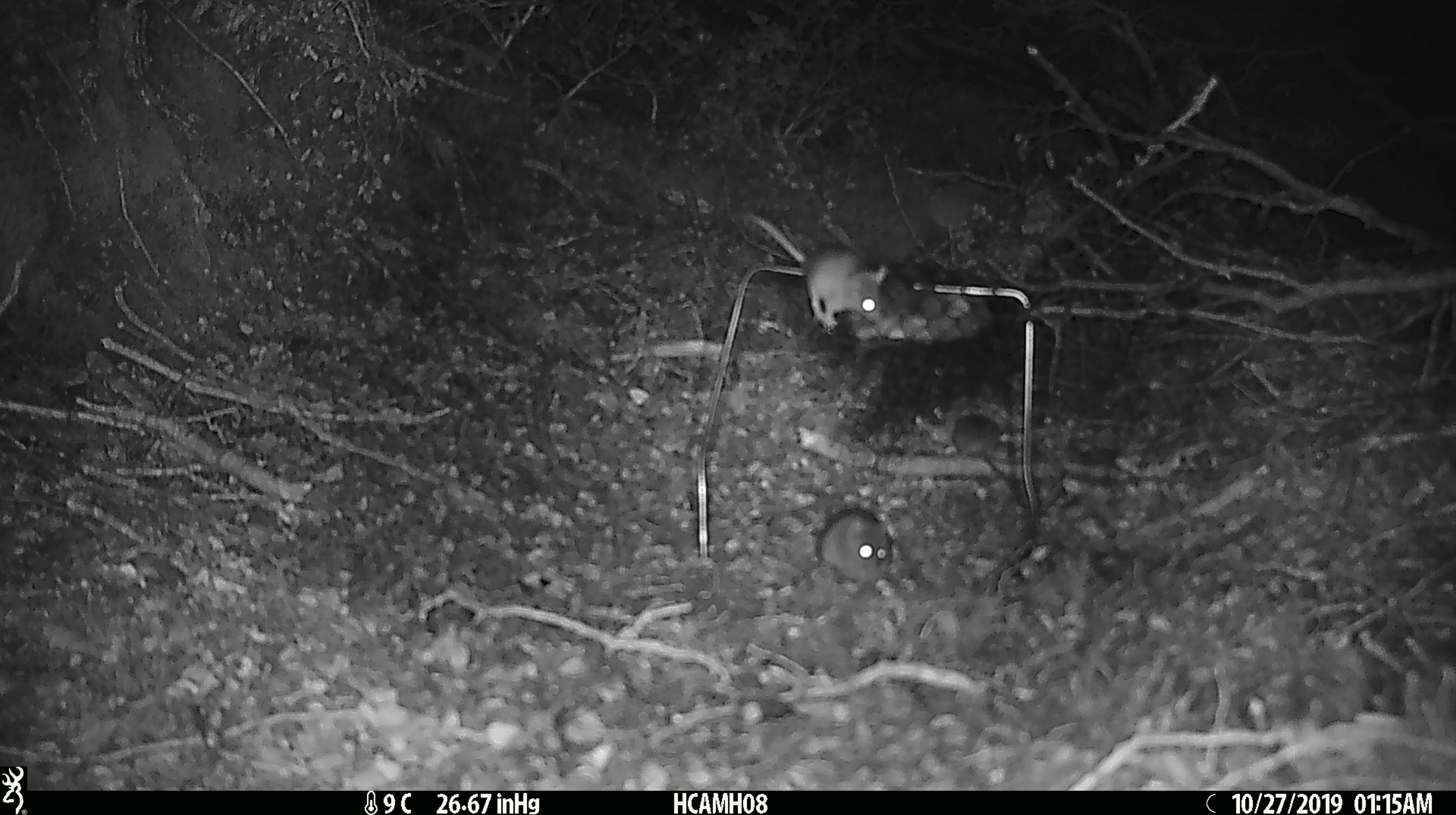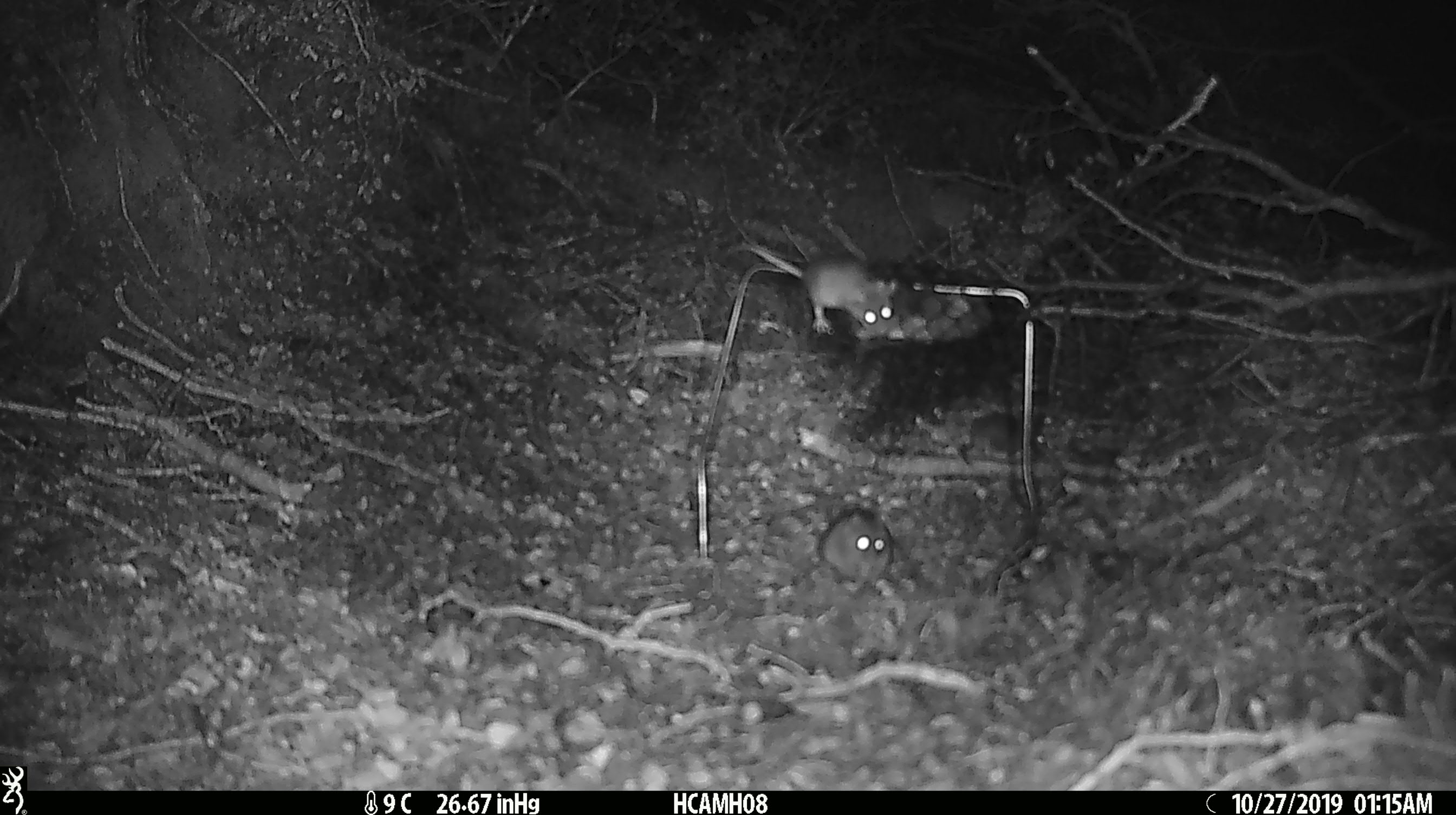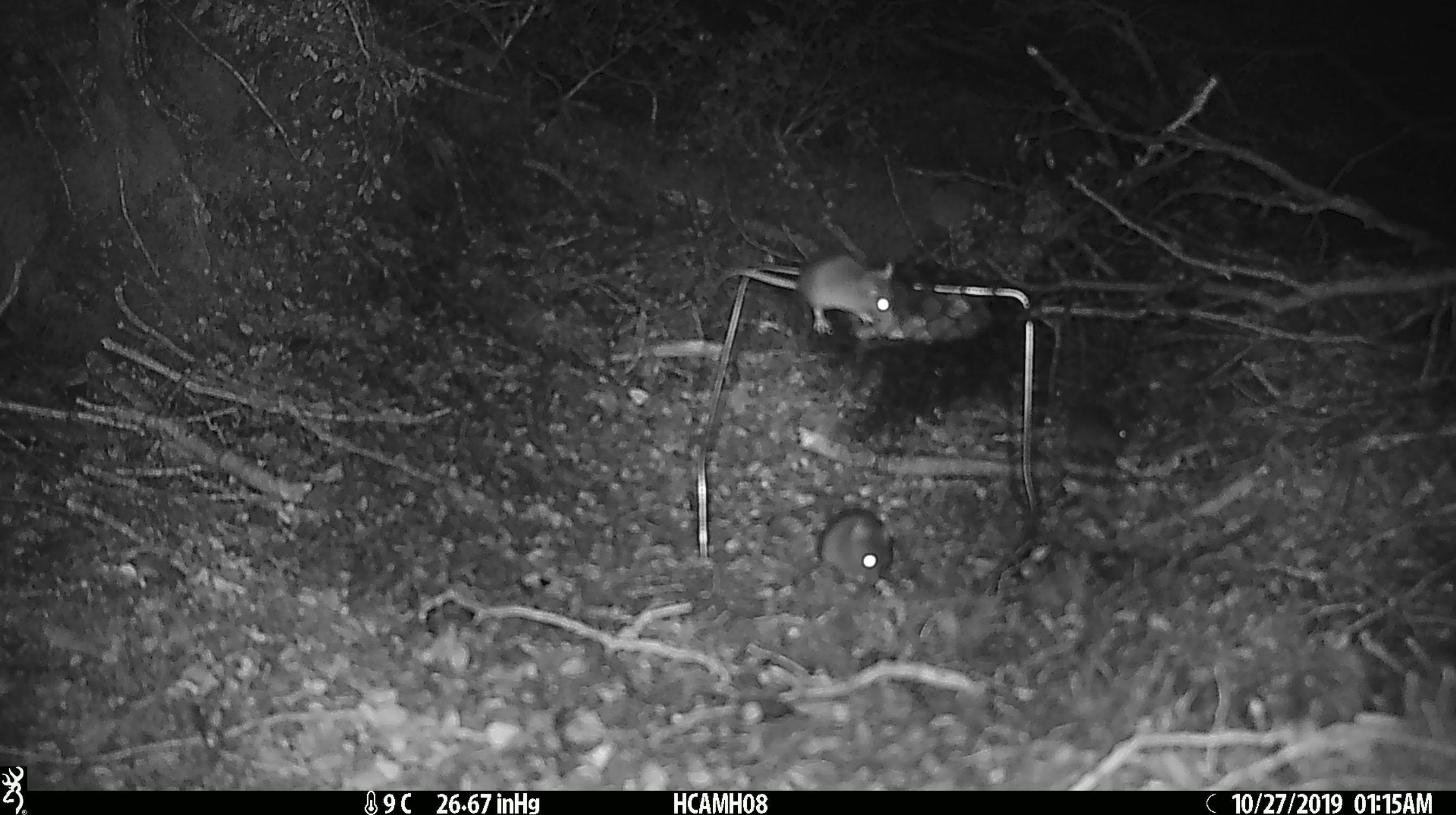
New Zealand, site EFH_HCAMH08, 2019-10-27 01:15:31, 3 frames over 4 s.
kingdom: Animalia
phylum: Chordata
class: Mammalia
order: Rodentia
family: Muridae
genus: Mus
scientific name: Mus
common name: mouse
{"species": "mouse (Mus)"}